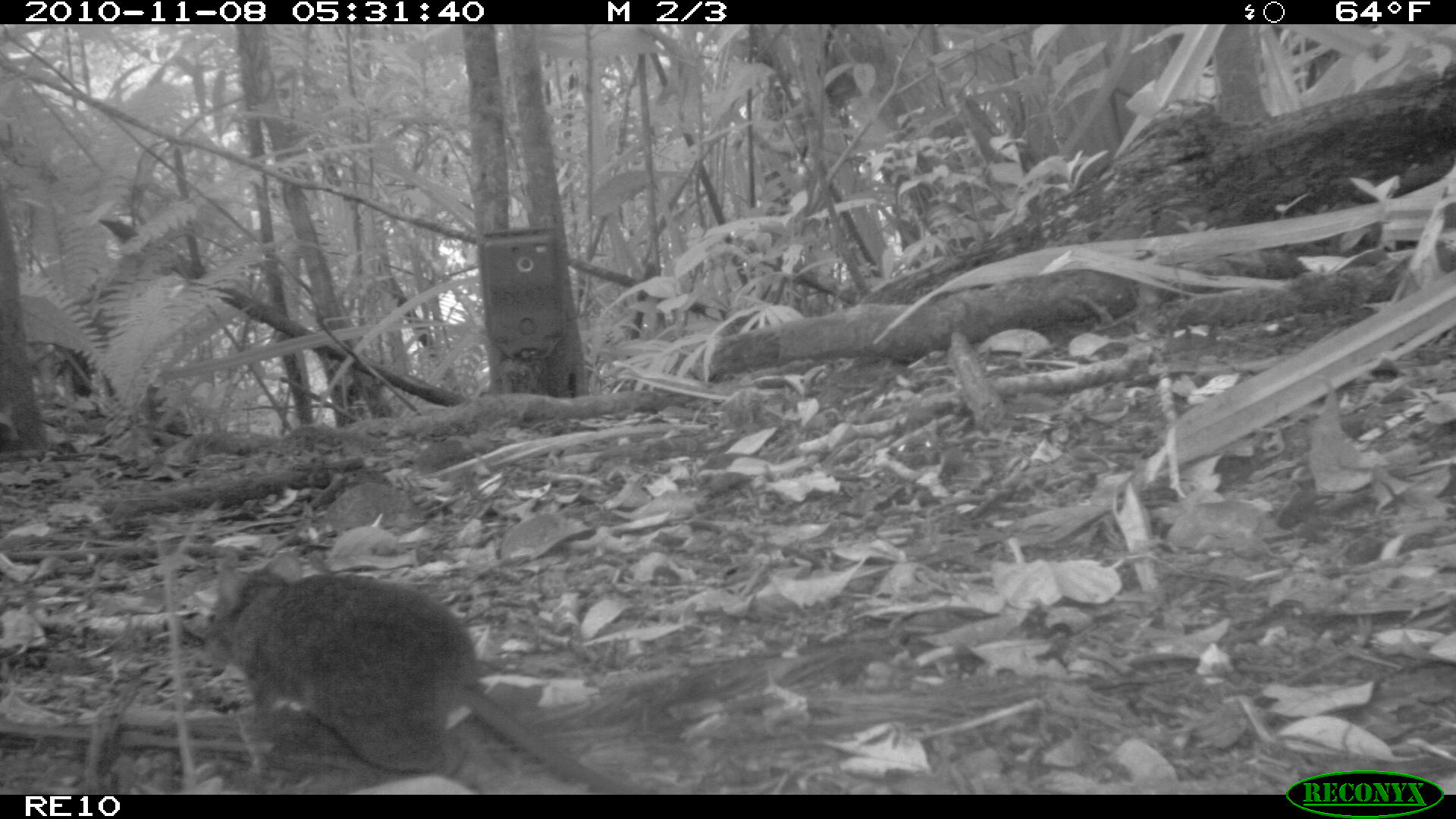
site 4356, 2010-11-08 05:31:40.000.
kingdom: Animalia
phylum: Chordata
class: Mammalia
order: Rodentia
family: Muridae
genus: Rattus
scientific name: Rattus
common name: rodent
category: unknown rat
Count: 1.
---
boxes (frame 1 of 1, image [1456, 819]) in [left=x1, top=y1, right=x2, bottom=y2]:
unknown rat: [left=200, top=549, right=624, bottom=794]